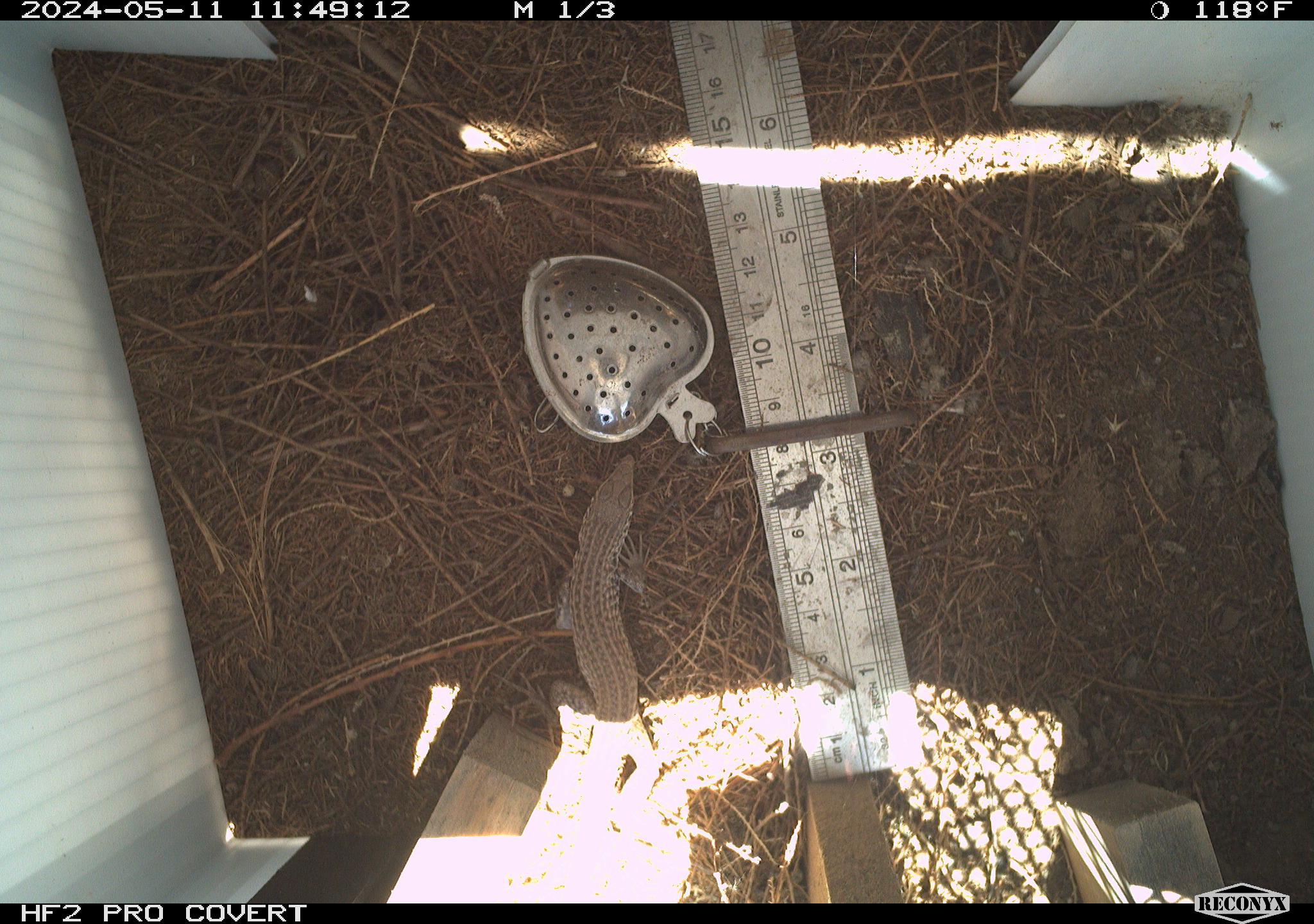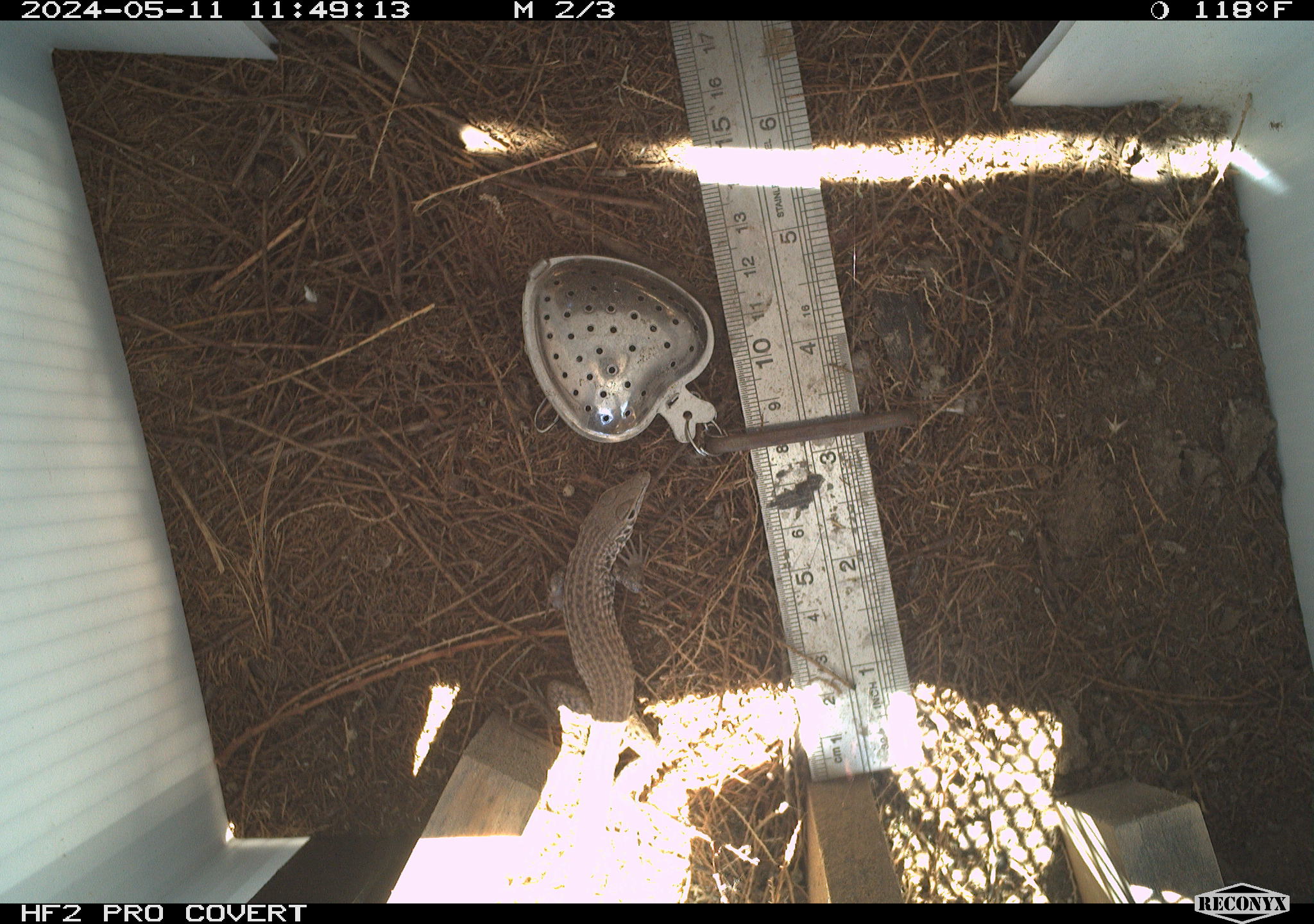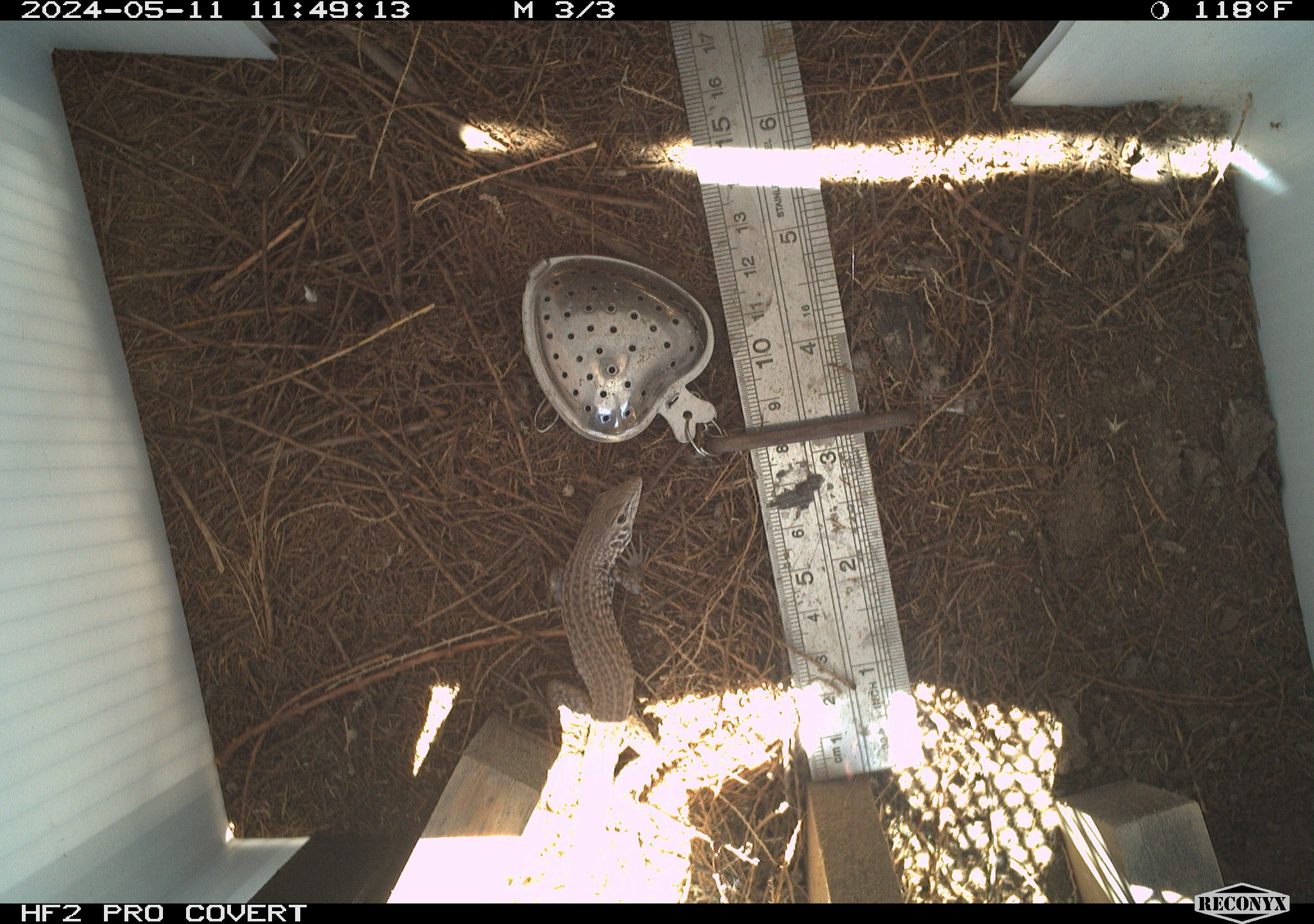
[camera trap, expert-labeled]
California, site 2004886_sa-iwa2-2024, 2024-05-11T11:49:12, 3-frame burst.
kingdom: Animalia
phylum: Chordata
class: Reptilia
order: Squamata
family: Teiidae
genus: Aspidoscelis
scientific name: Aspidoscelis tigris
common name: western whiptail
Western whiptail (Aspidoscelis tigris).